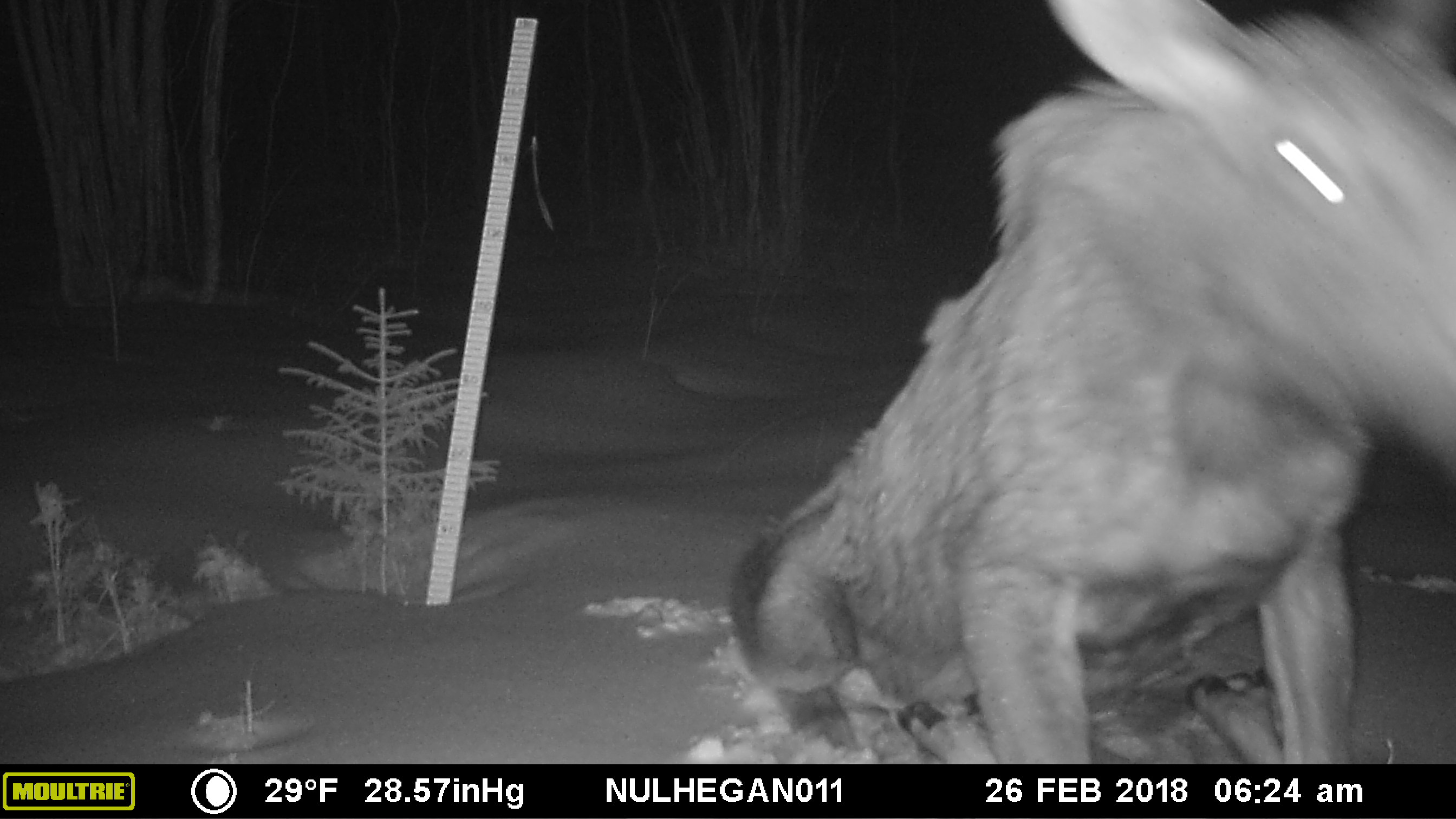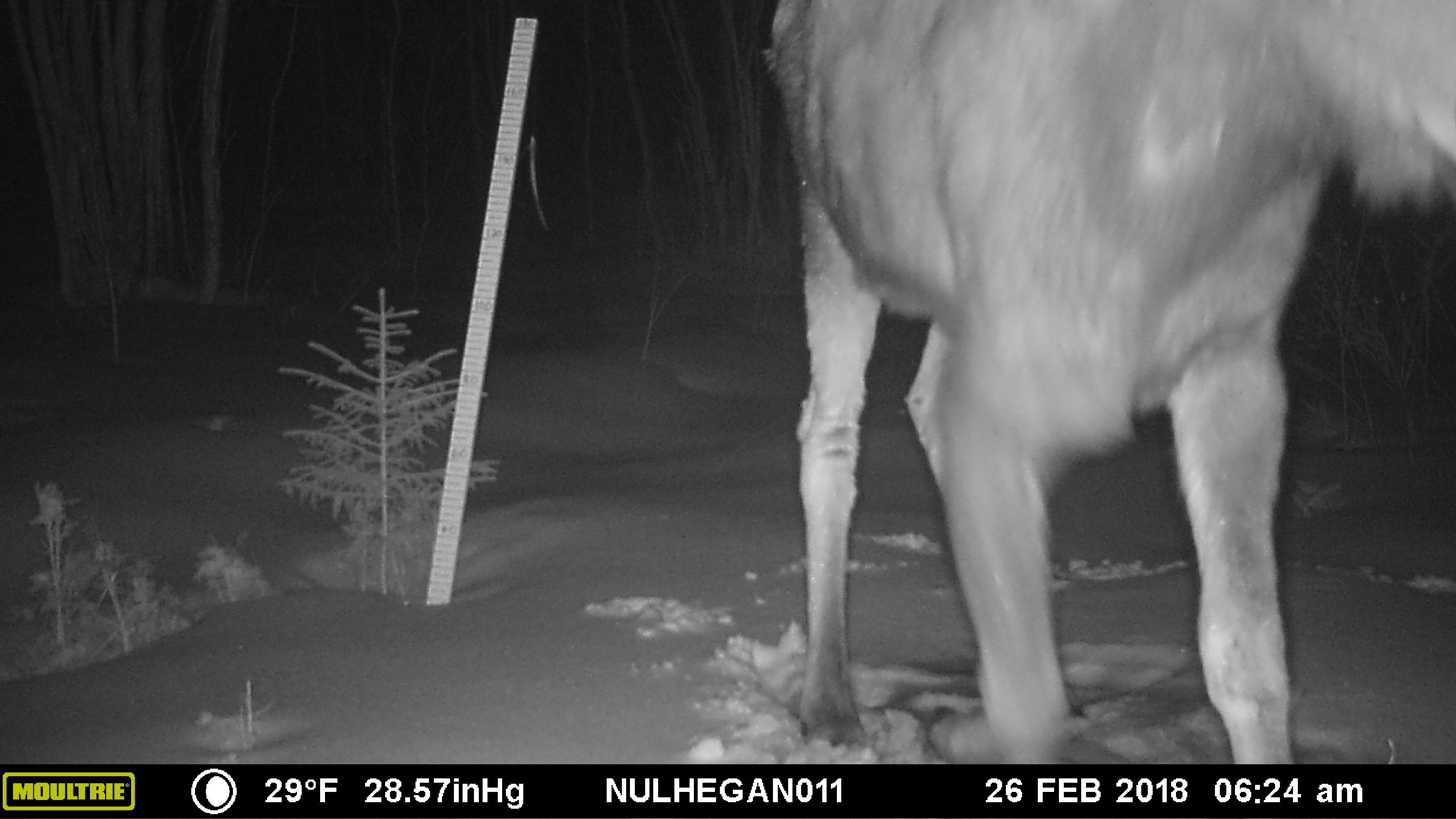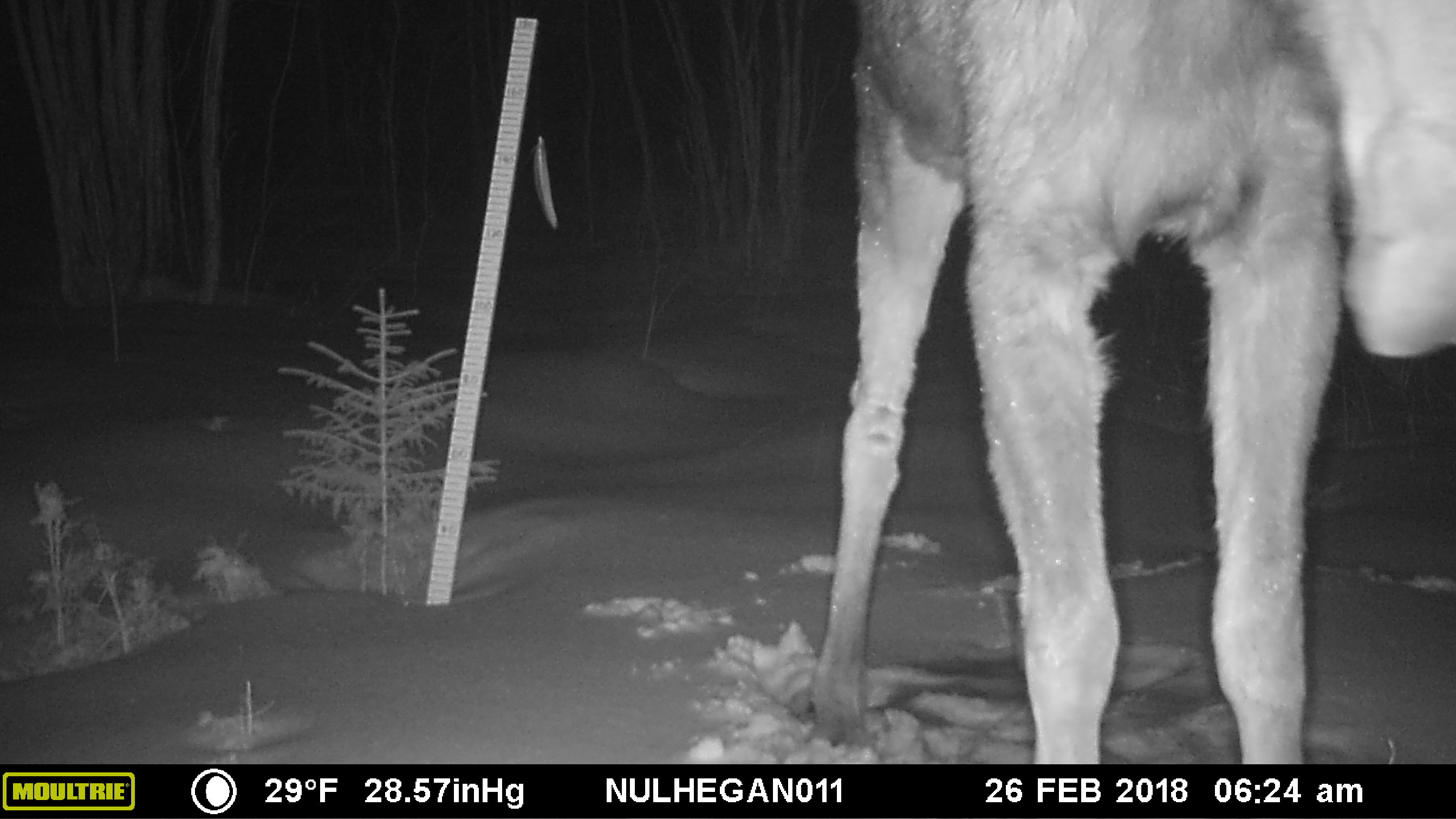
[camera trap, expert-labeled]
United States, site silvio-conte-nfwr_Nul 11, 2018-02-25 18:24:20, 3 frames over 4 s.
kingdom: Animalia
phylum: Chordata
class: Mammalia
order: Artiodactyla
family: Cervidae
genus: Alces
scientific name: Alces alces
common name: moose